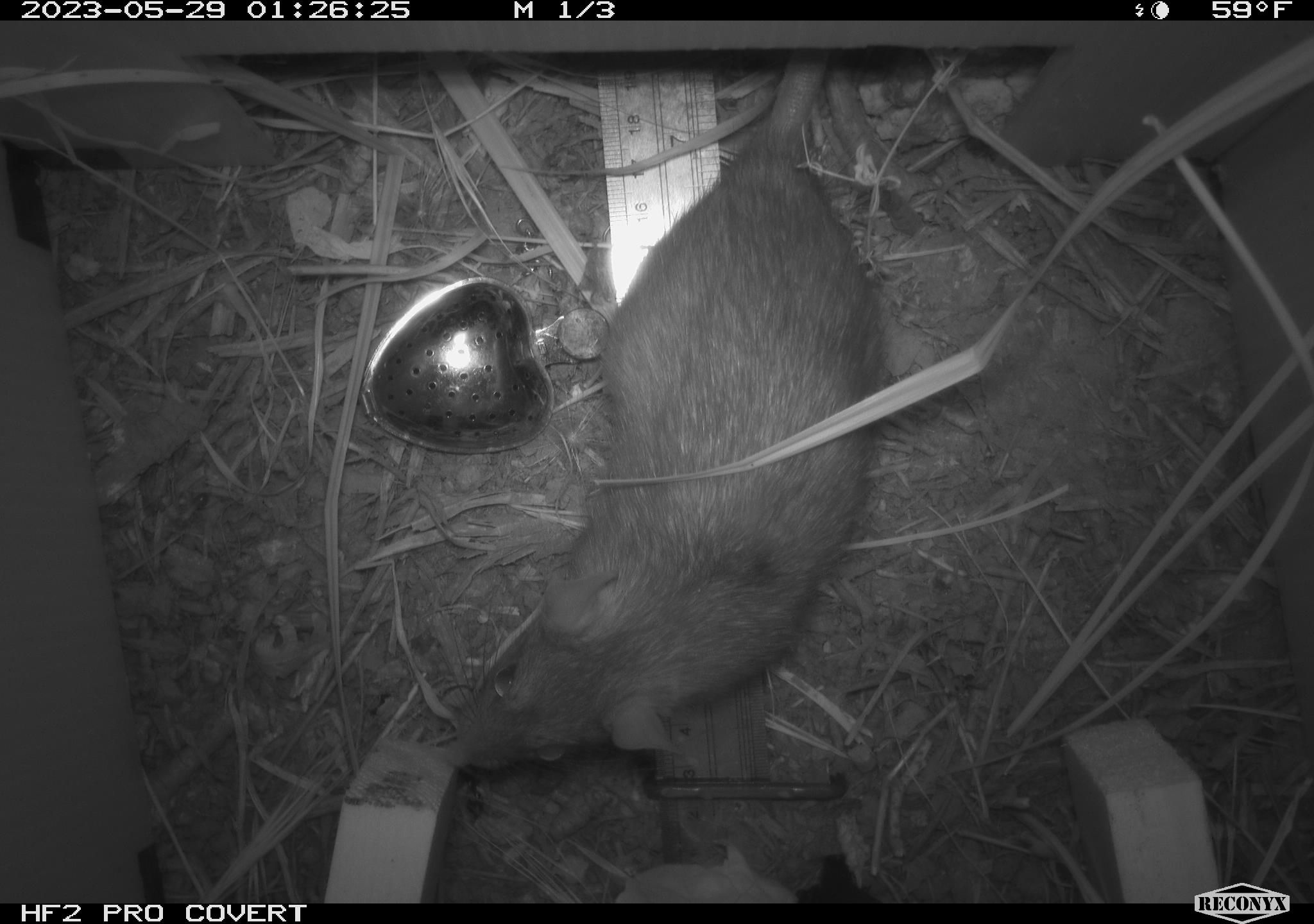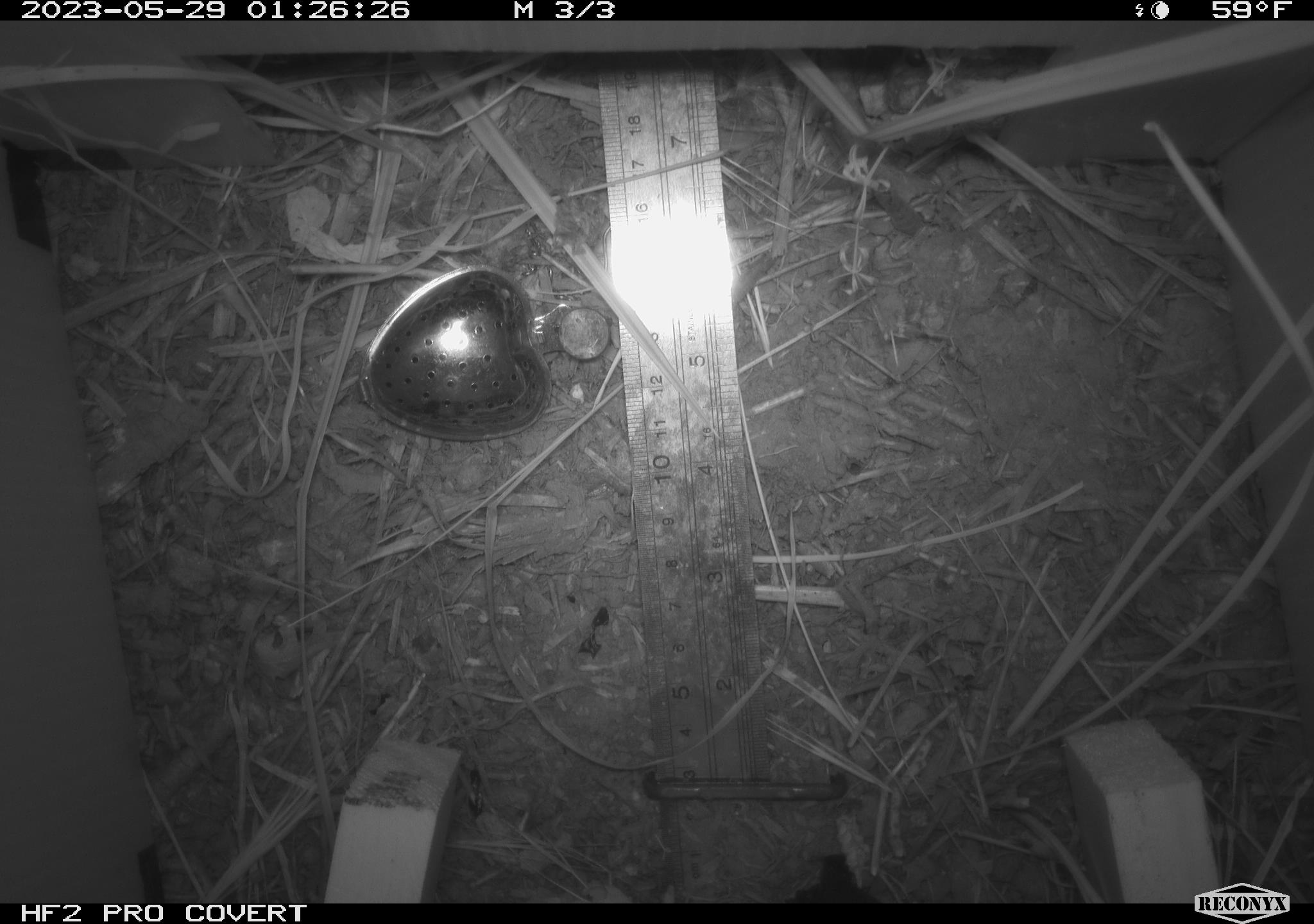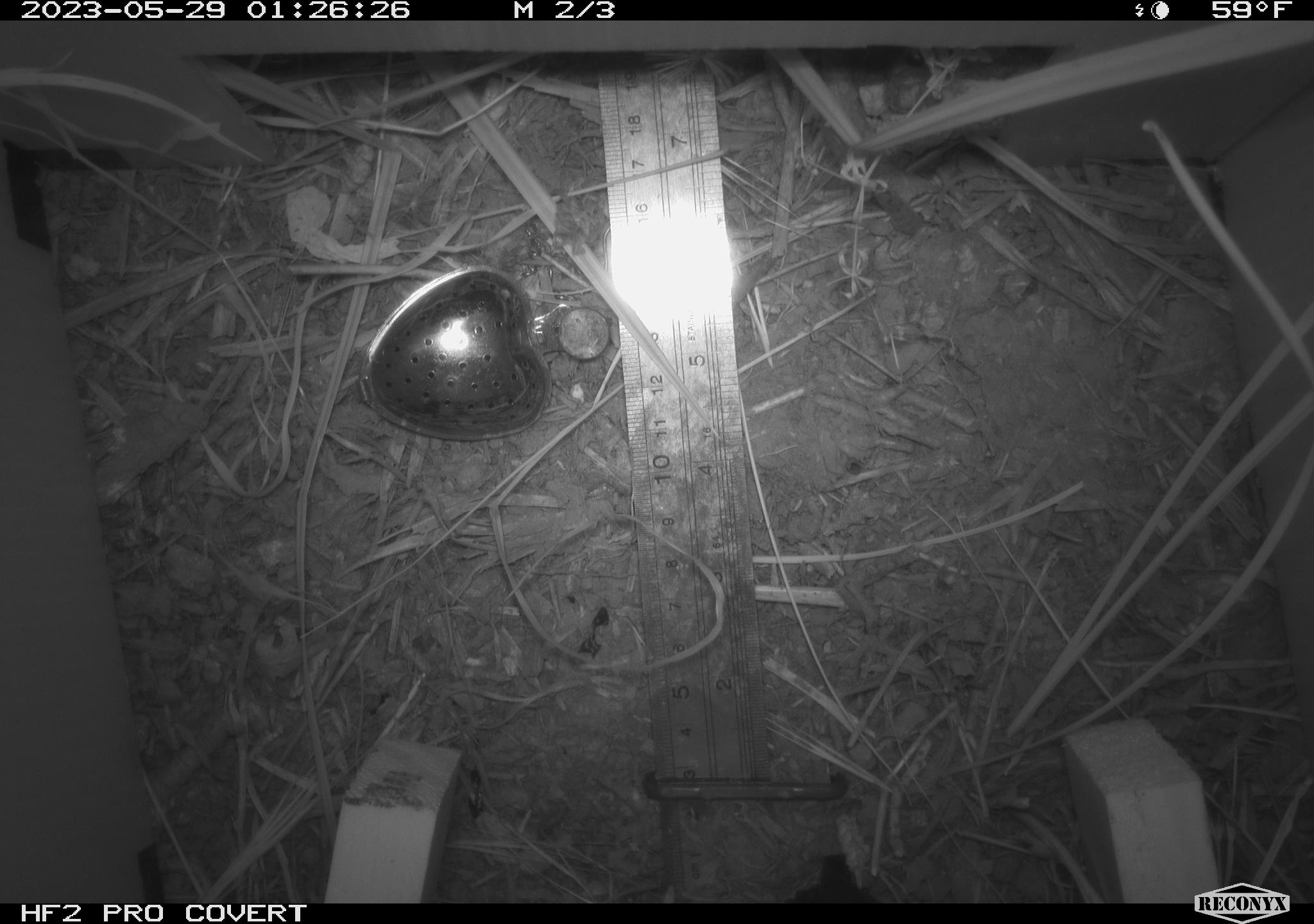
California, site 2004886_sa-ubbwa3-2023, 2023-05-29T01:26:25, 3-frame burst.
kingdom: Animalia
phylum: Chordata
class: Mammalia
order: Rodentia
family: Muridae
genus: Rattus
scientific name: Rattus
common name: rat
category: rattus species